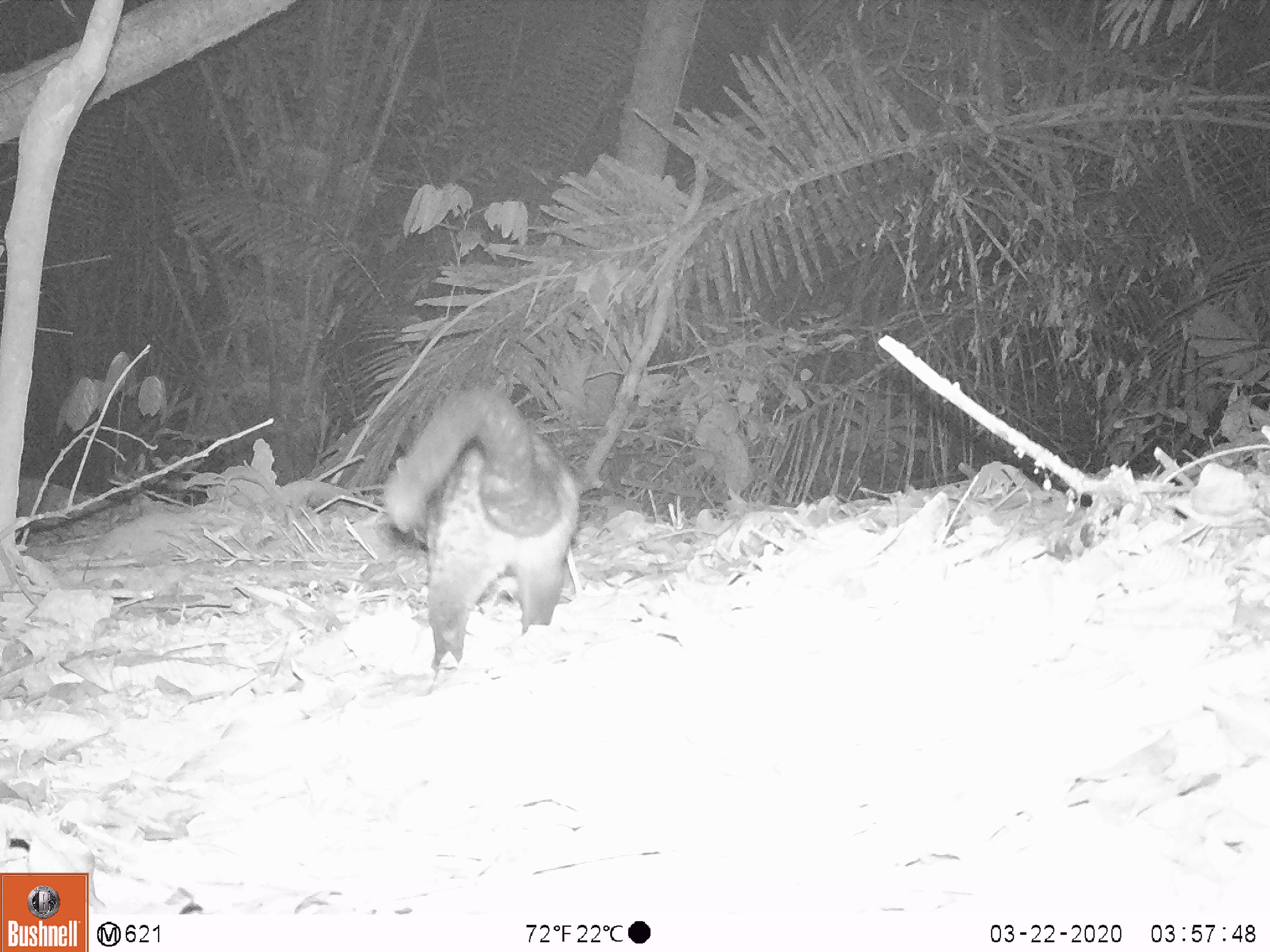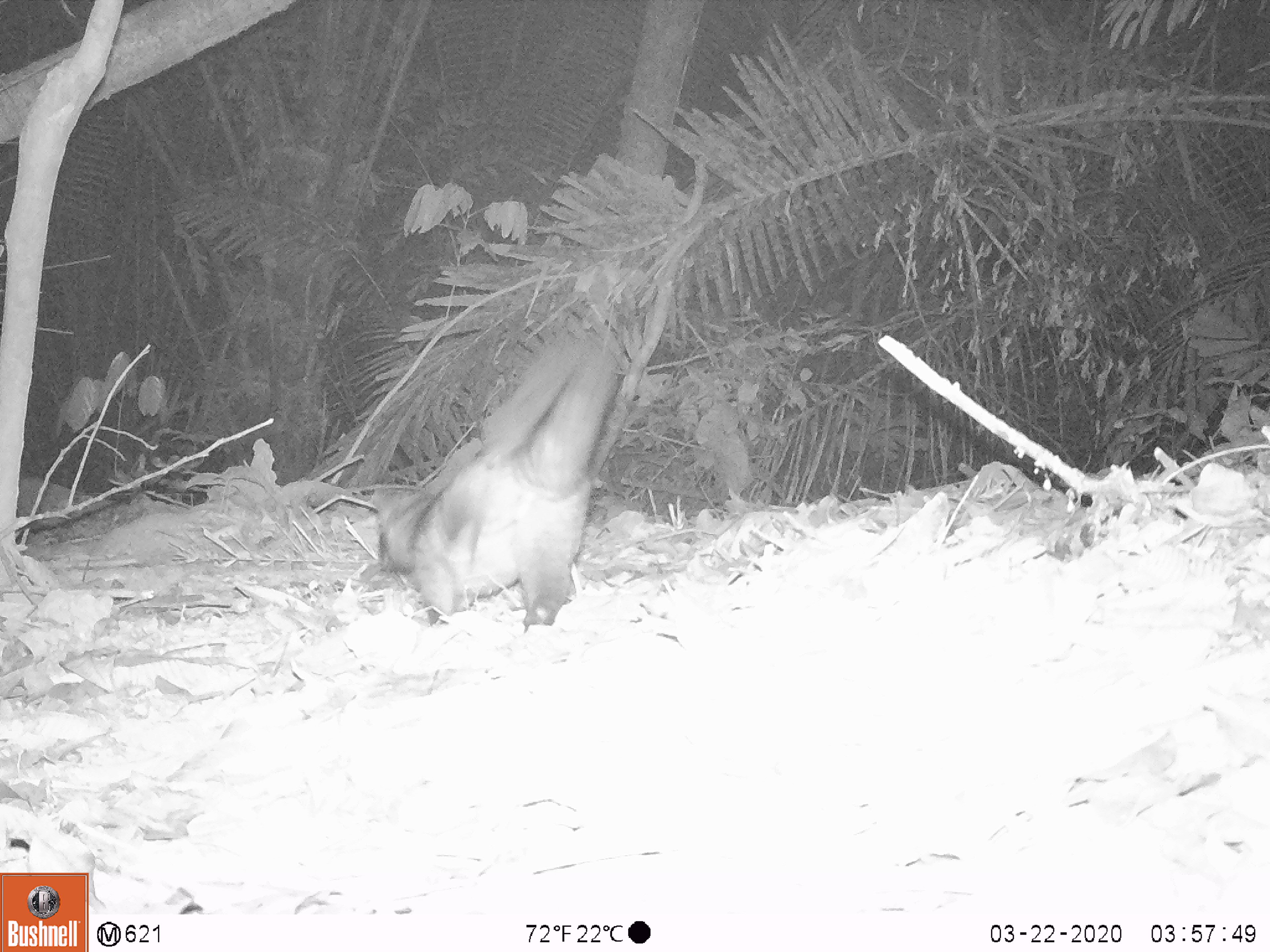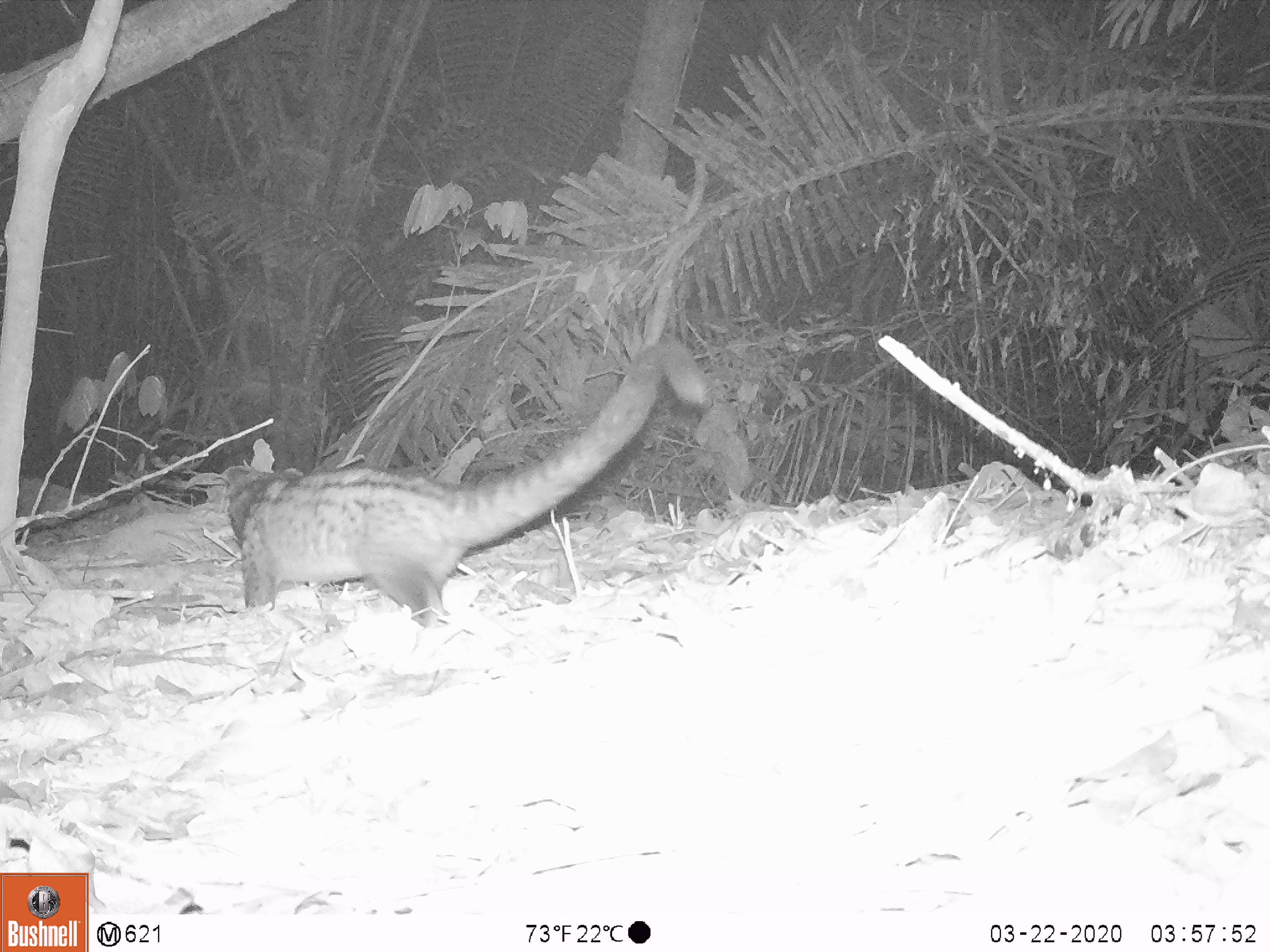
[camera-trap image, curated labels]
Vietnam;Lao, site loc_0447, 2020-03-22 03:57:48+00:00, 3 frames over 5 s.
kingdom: Animalia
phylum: Chordata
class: Mammalia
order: Carnivora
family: Viverridae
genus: Paradoxurus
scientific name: Paradoxurus hermaphroditus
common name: common palm civet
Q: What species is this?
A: Common palm civet (Paradoxurus hermaphroditus).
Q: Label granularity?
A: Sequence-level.